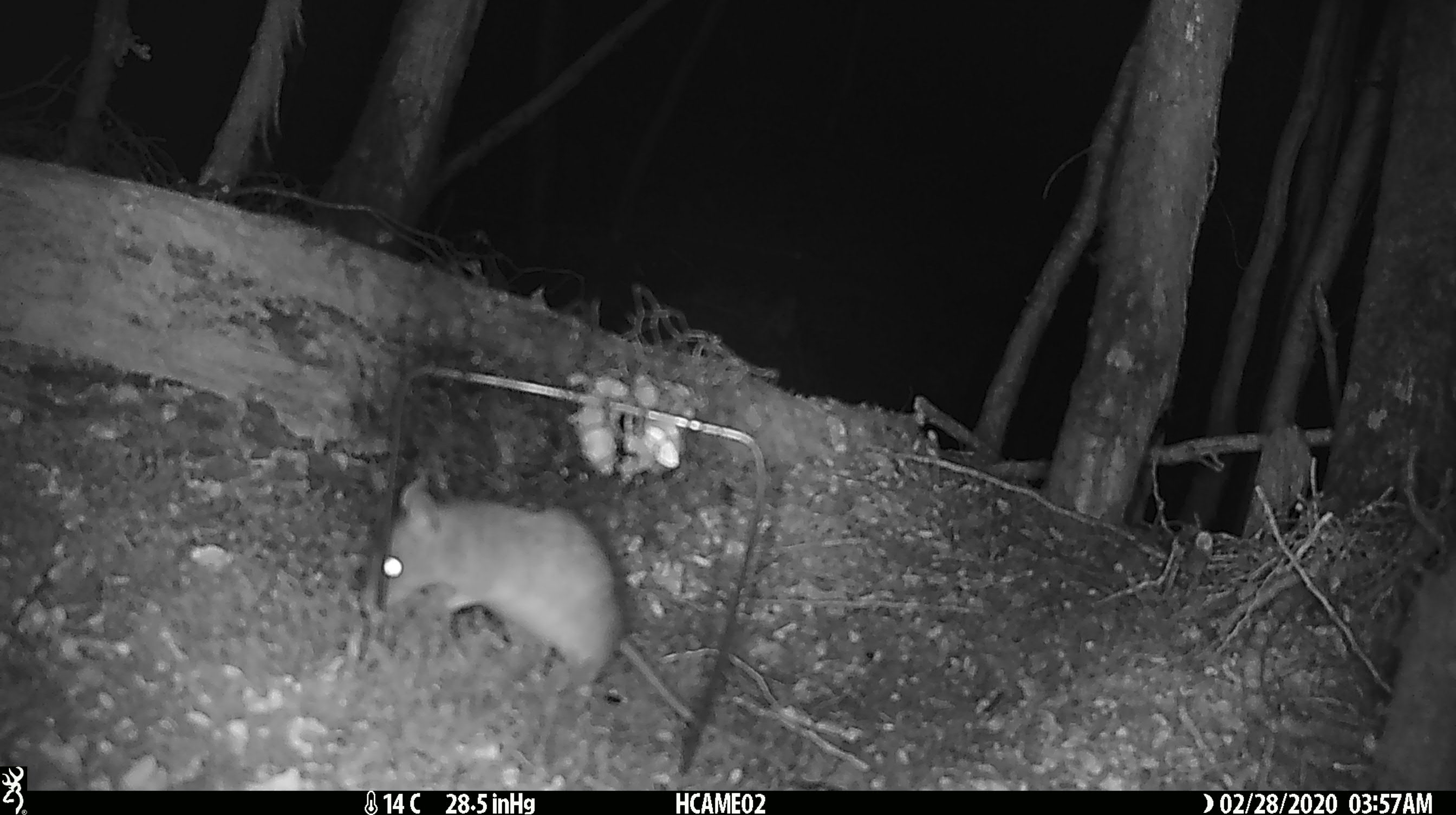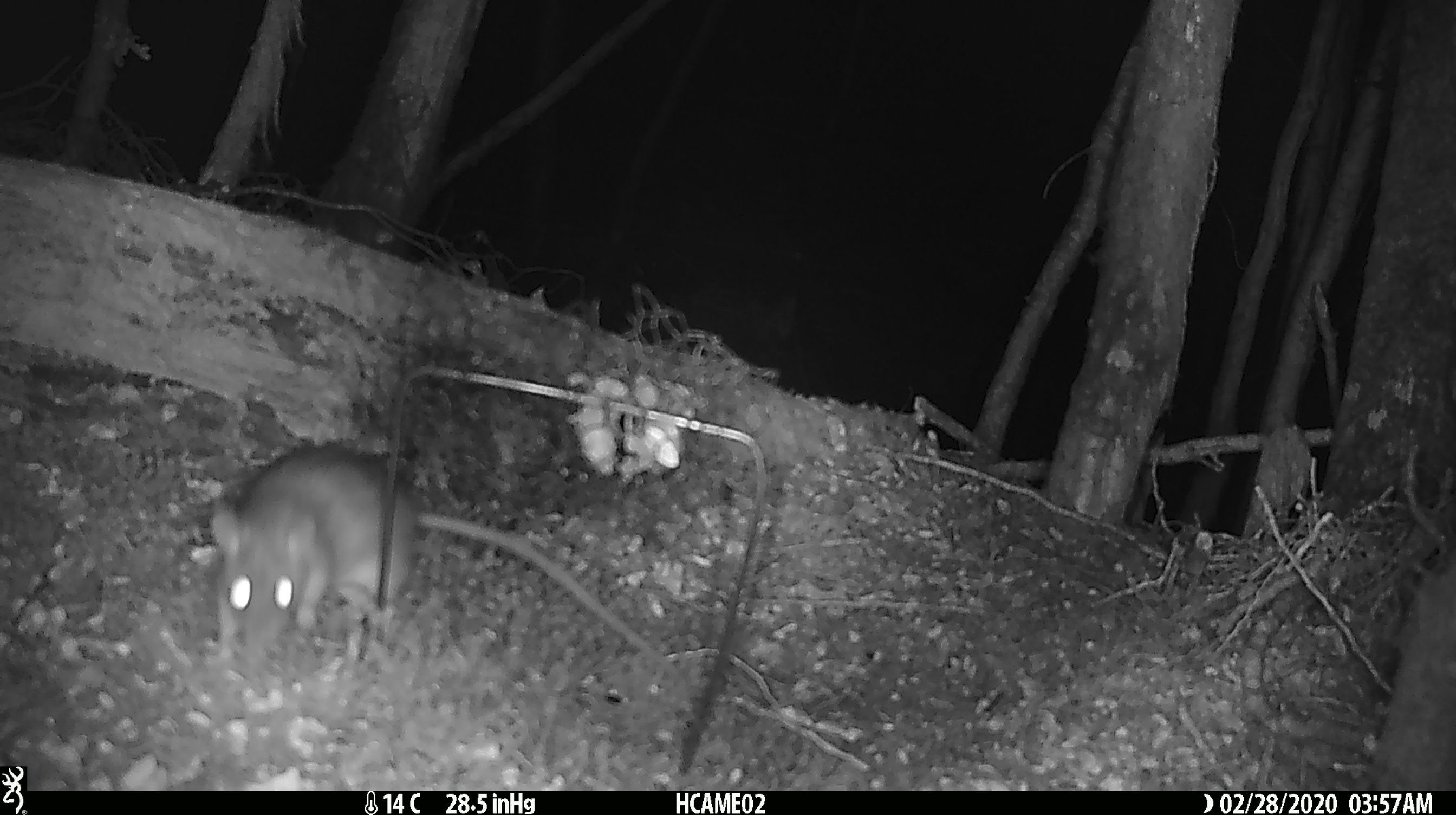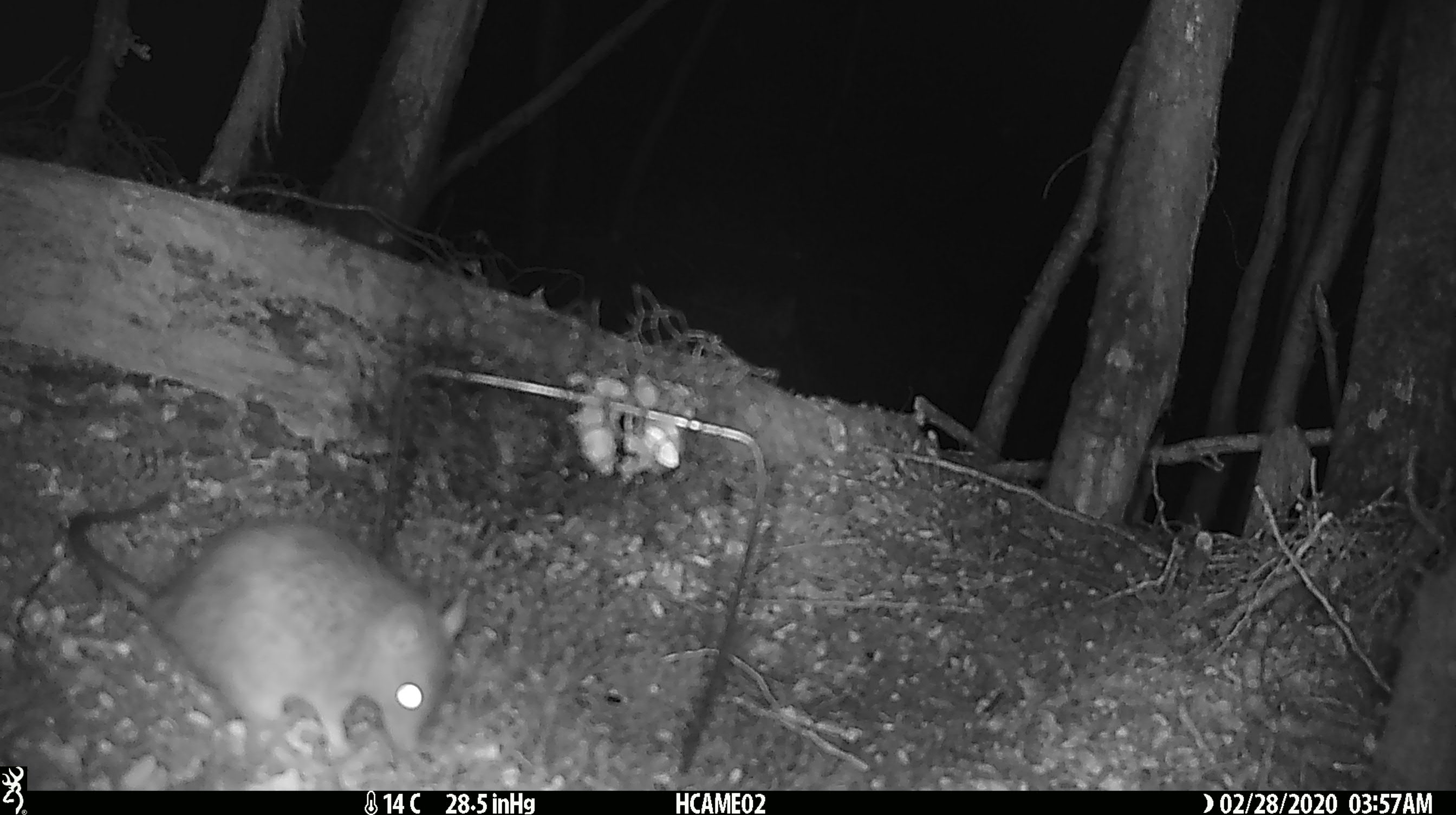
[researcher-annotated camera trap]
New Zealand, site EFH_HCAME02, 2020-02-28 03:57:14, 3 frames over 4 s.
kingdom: Animalia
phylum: Chordata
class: Mammalia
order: Rodentia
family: Muridae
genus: Rattus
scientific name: Rattus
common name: rat